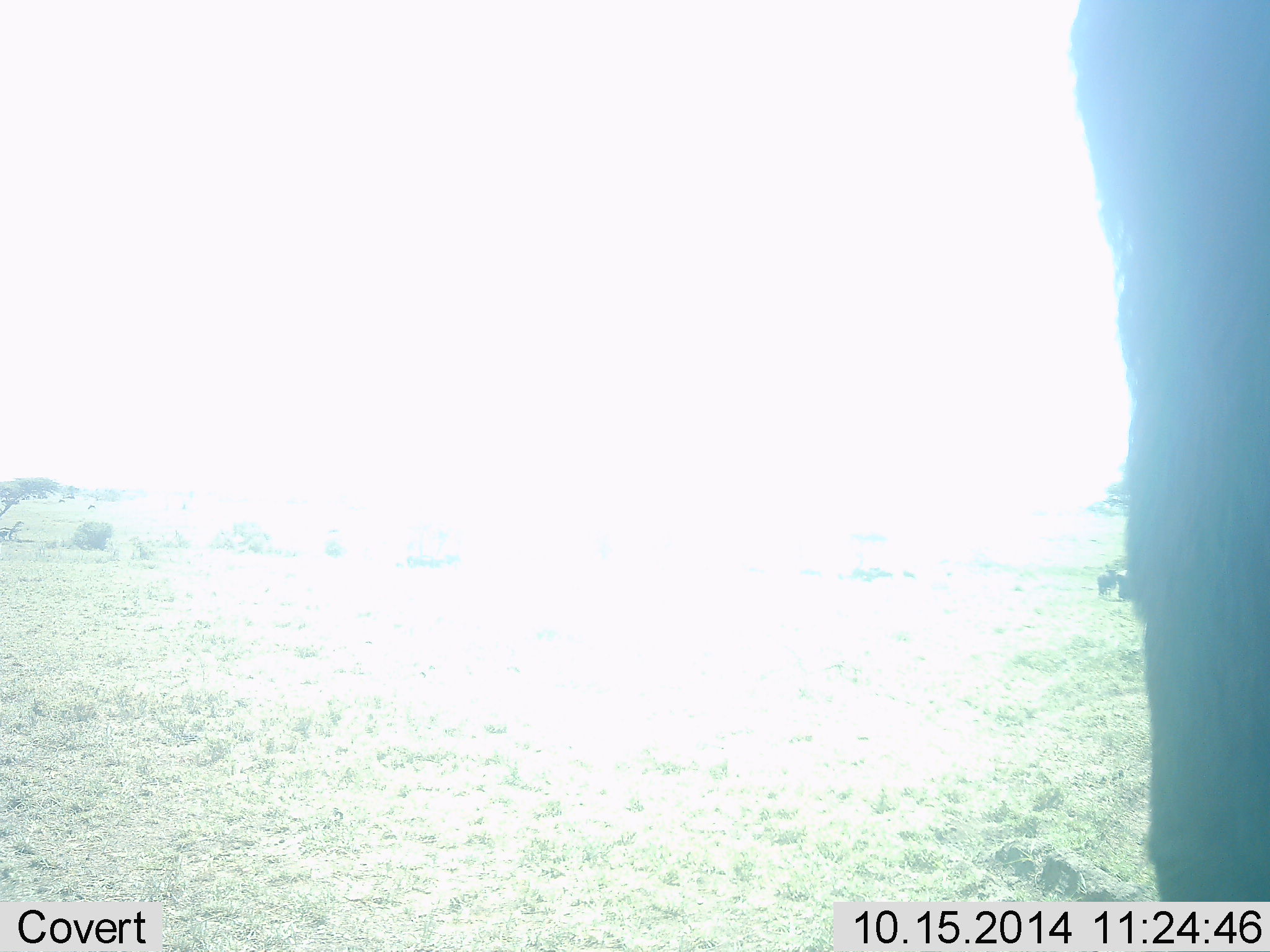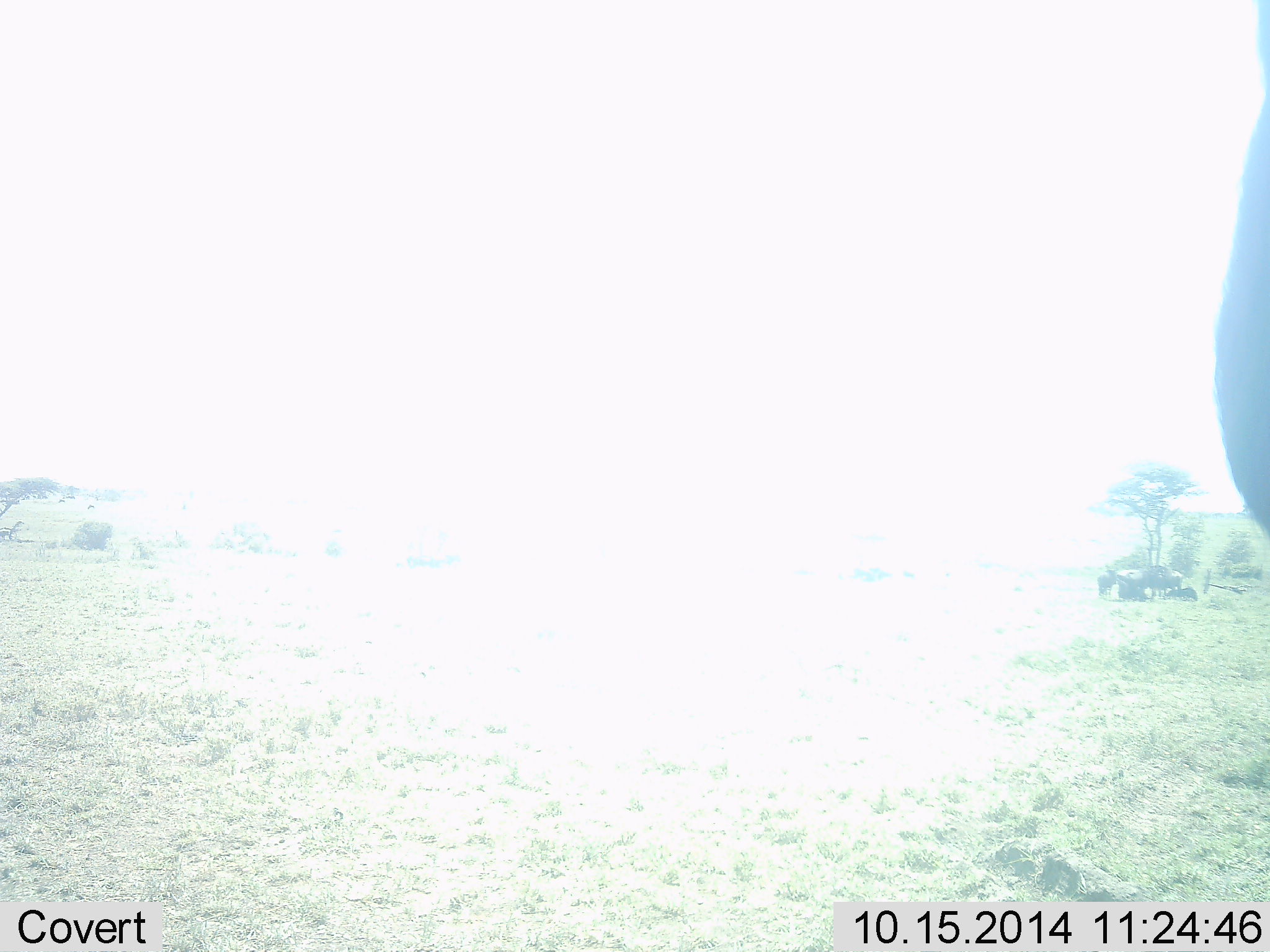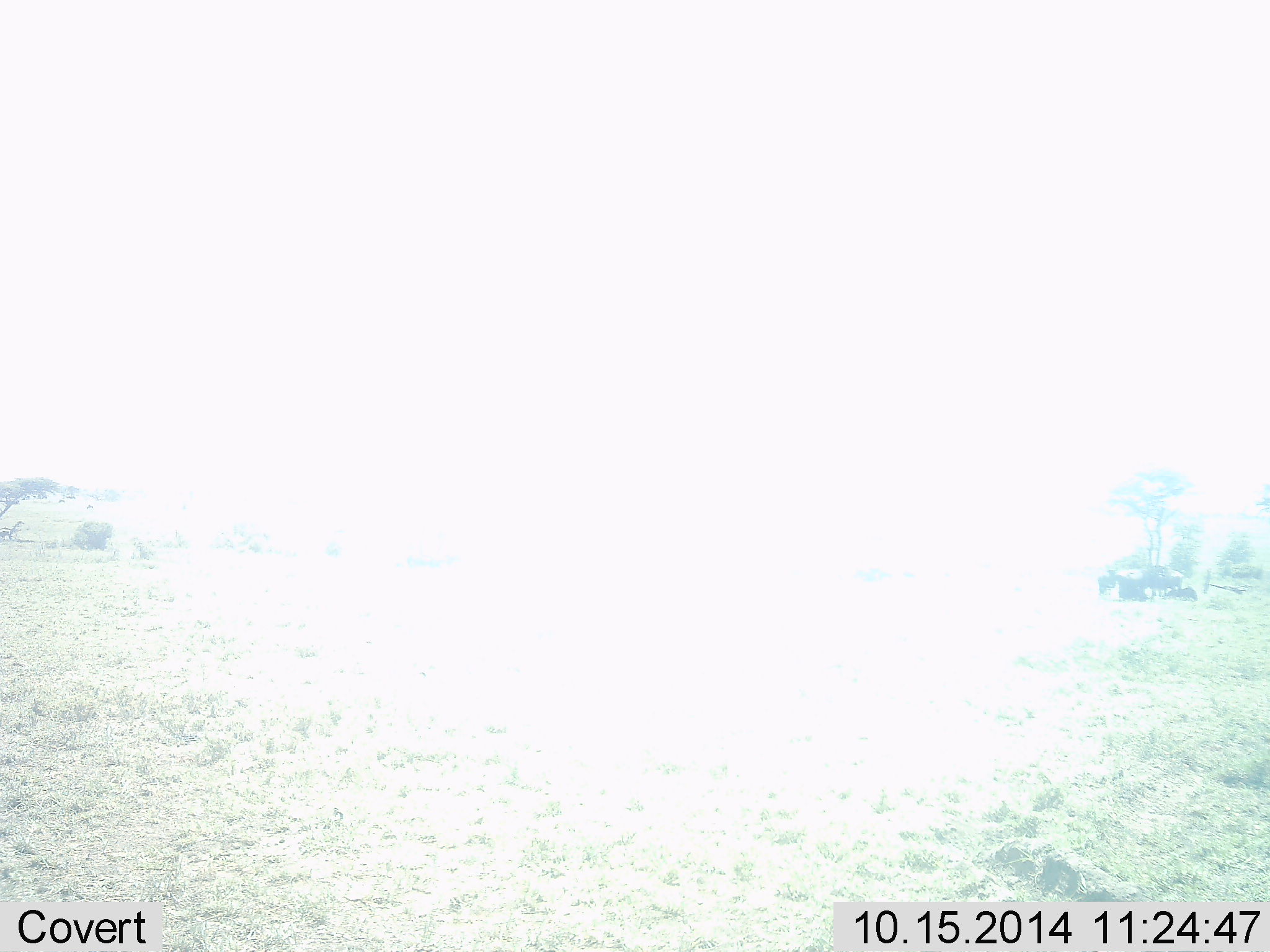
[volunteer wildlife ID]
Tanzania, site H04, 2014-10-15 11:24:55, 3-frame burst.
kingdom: Animalia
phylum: Chordata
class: Mammalia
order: Artiodactyla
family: Bovidae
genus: Connochaetes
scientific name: Connochaetes taurinus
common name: blue wildebeest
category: wildebeest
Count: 5.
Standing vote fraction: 75%.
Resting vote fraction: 75%.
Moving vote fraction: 0%.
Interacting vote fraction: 0%.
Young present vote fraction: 0%.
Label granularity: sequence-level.